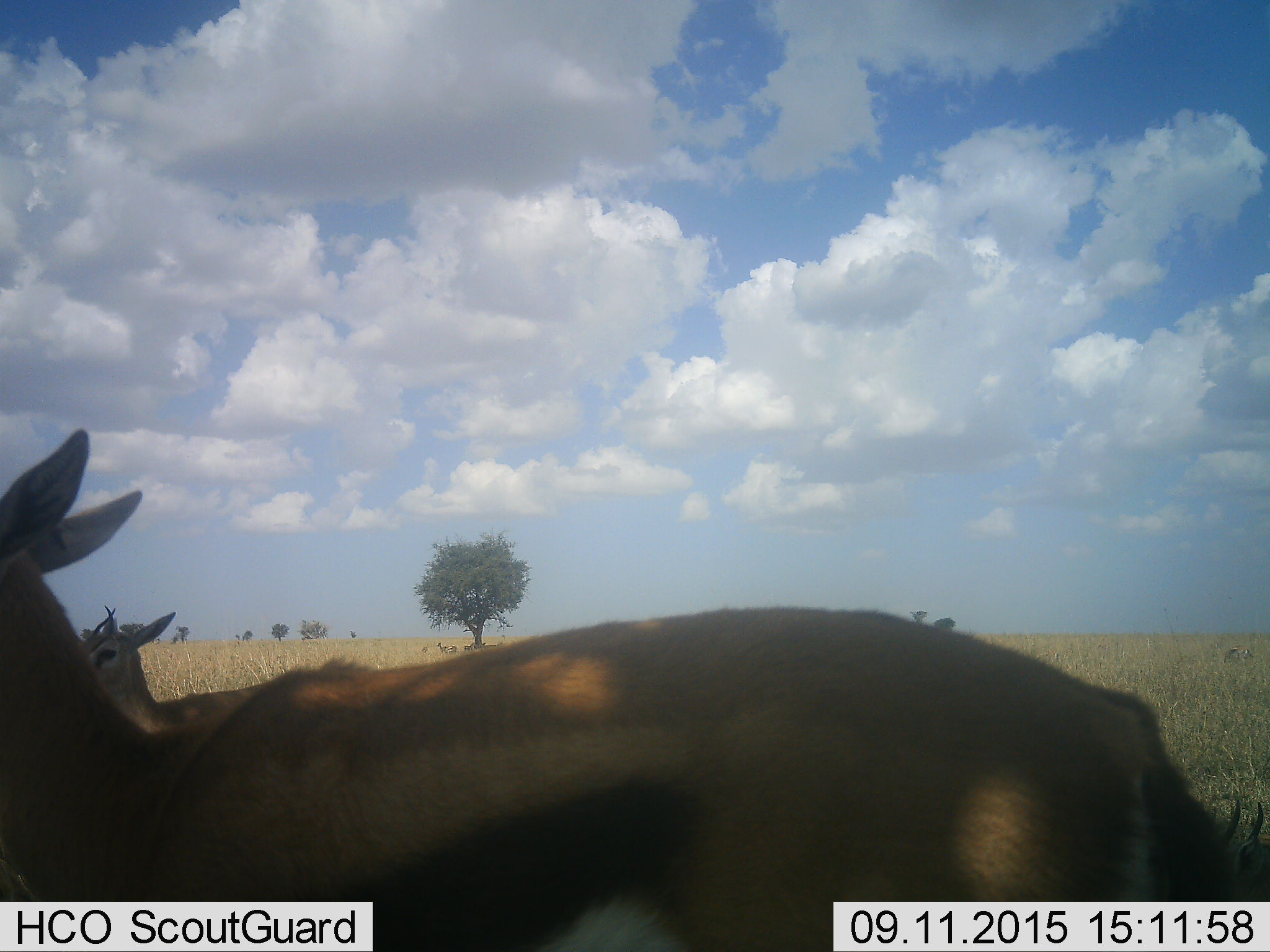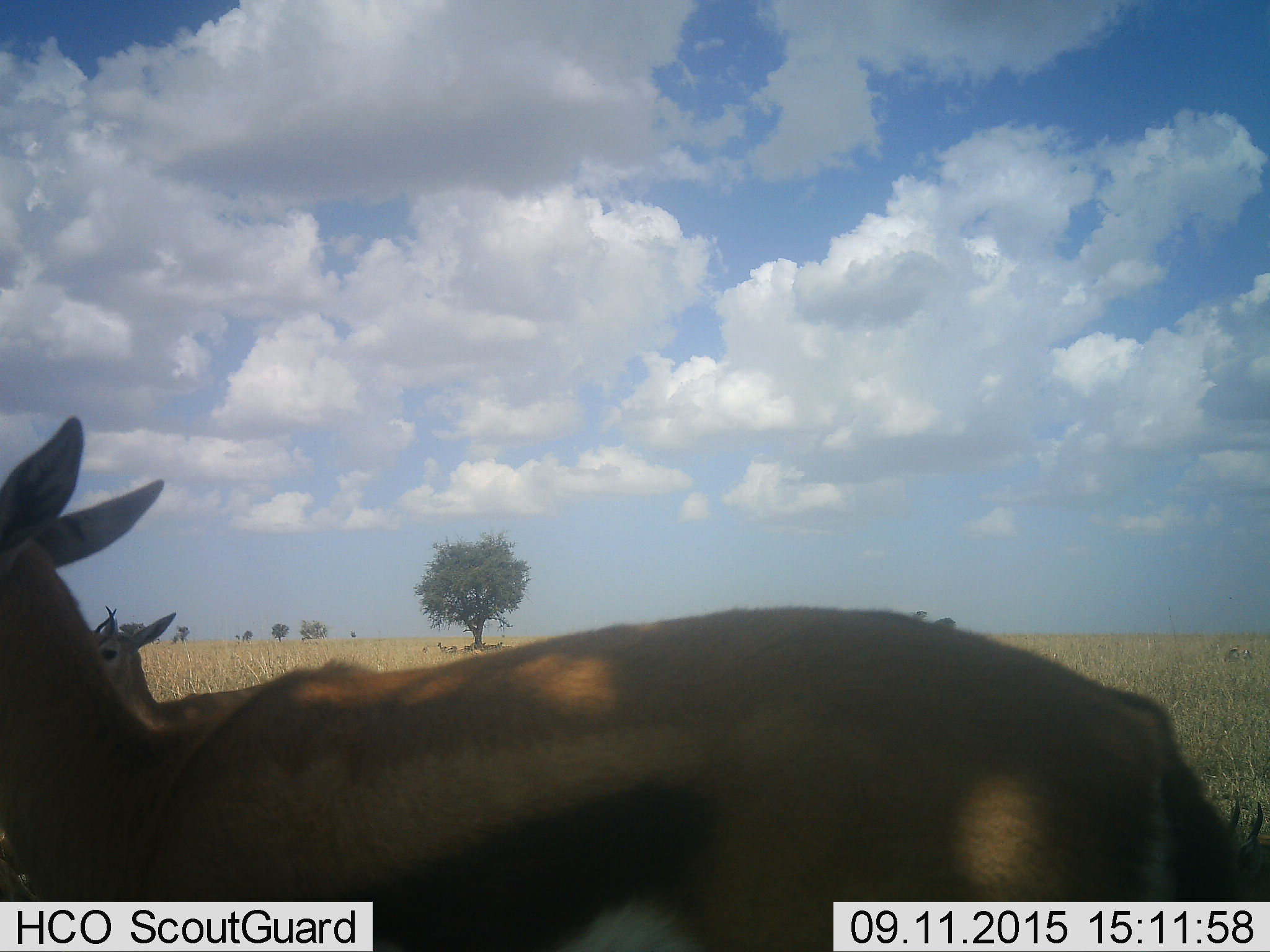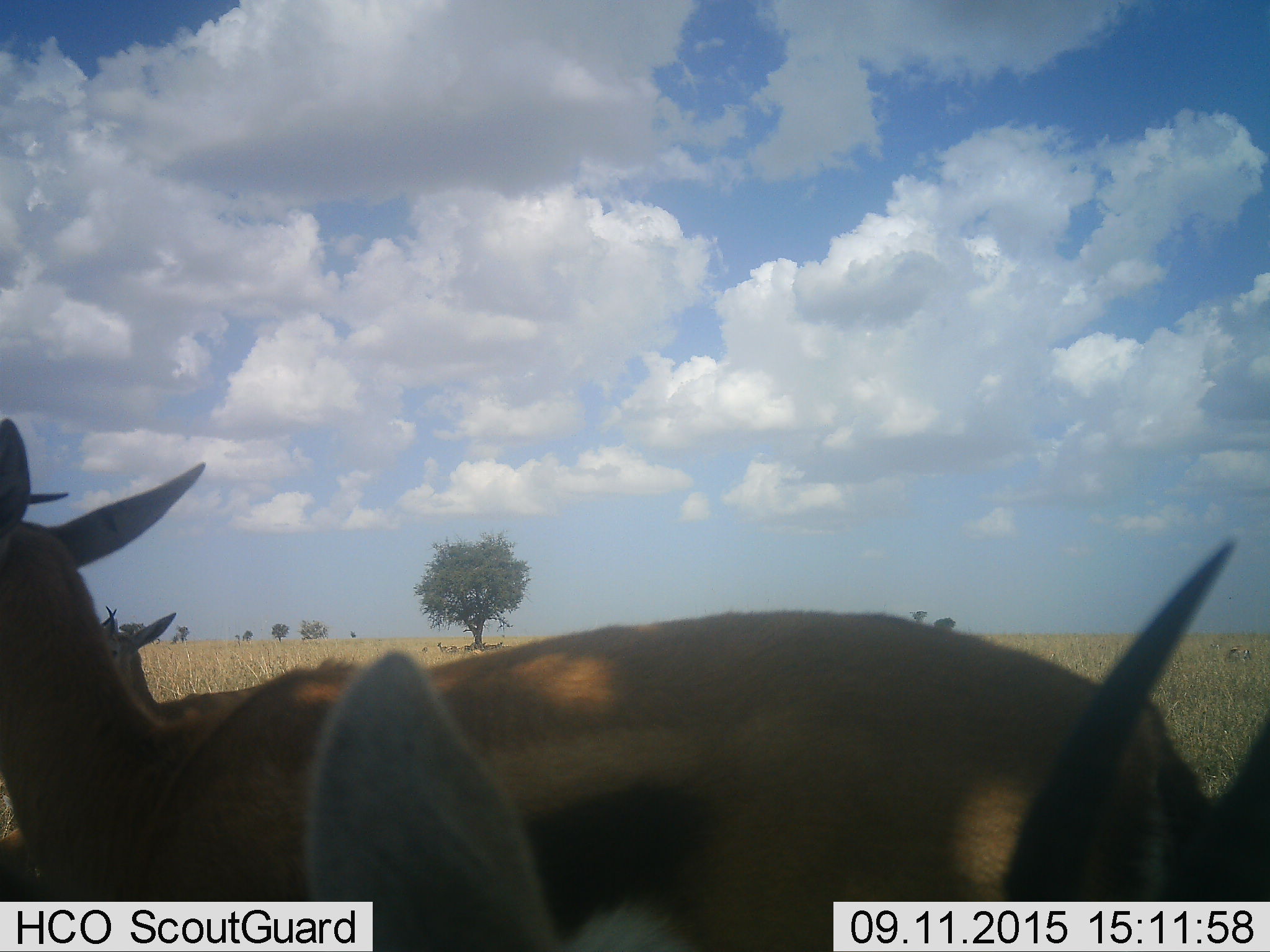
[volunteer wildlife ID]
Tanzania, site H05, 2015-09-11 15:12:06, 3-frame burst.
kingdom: Animalia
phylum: Chordata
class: Mammalia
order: Artiodactyla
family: Bovidae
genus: Eudorcas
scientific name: Eudorcas thomsonii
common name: thomson's gazelle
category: gazellethomsons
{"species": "gazellethomsons (thomson's gazelle) (Eudorcas thomsonii)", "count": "3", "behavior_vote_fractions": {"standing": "80%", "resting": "10%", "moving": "30%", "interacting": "0%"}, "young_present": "0%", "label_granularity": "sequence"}